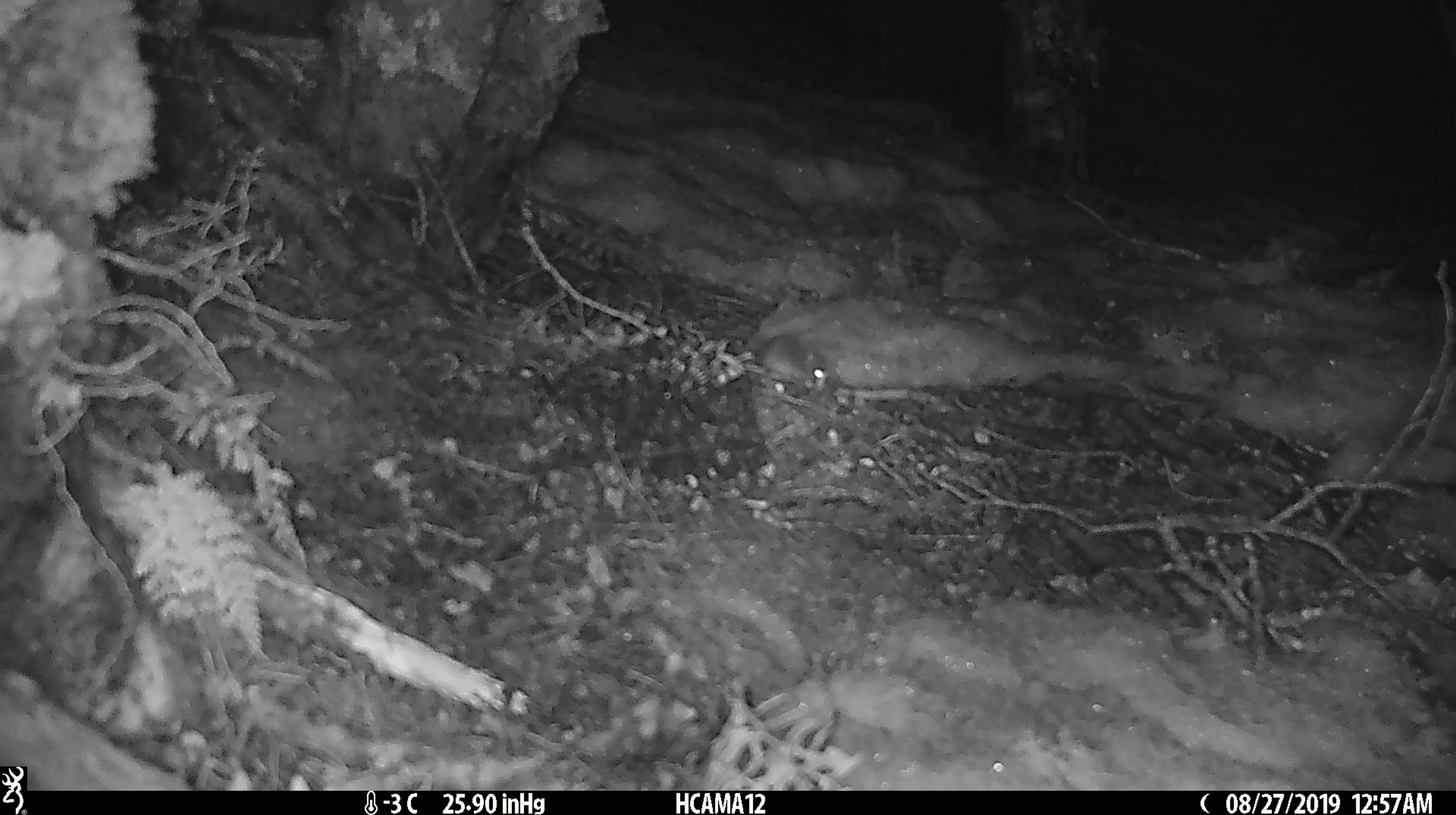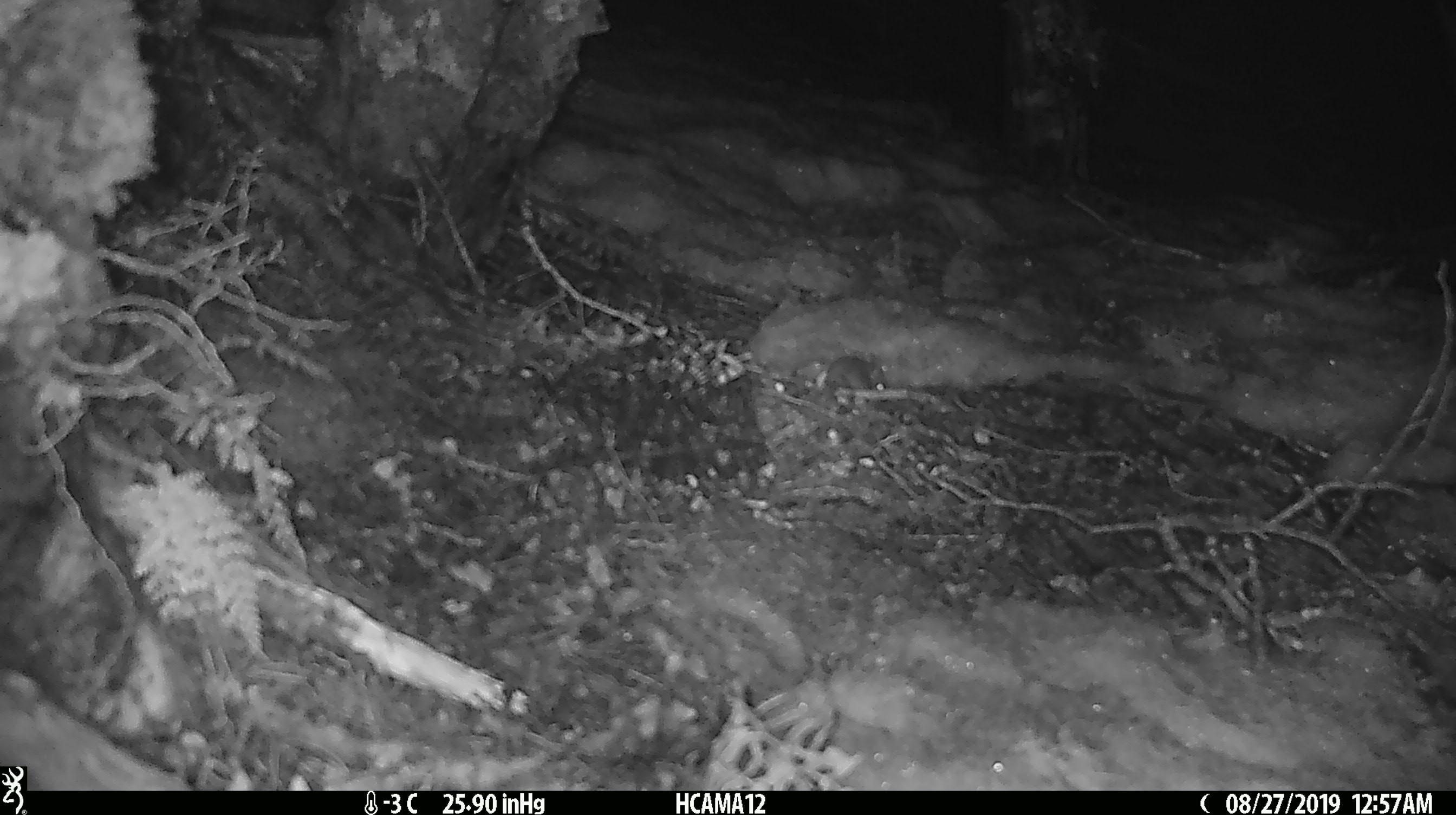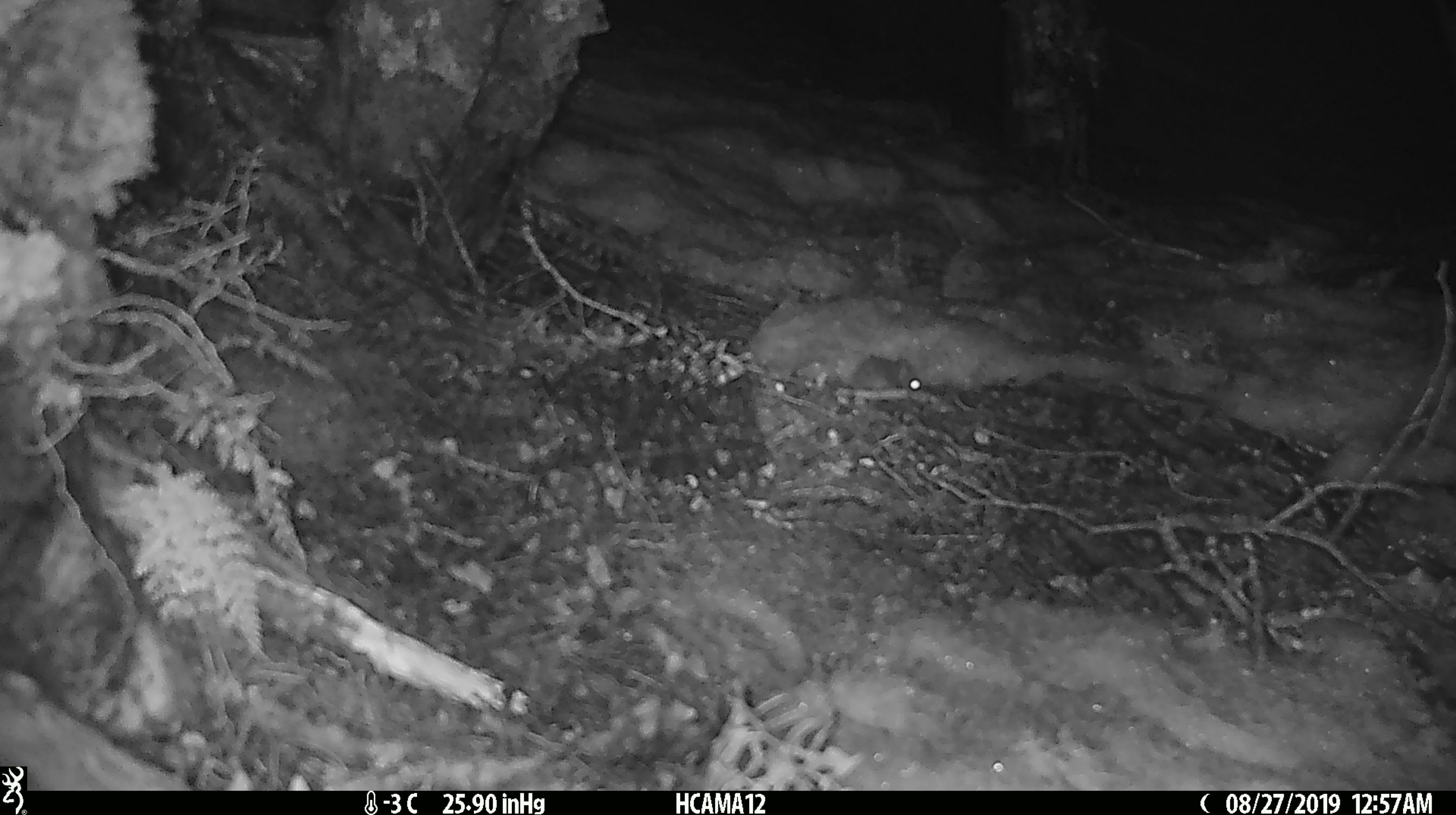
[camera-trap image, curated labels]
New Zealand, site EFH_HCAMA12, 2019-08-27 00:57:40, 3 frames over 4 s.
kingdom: Animalia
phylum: Chordata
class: Mammalia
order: Rodentia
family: Muridae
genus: Mus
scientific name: Mus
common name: mouse